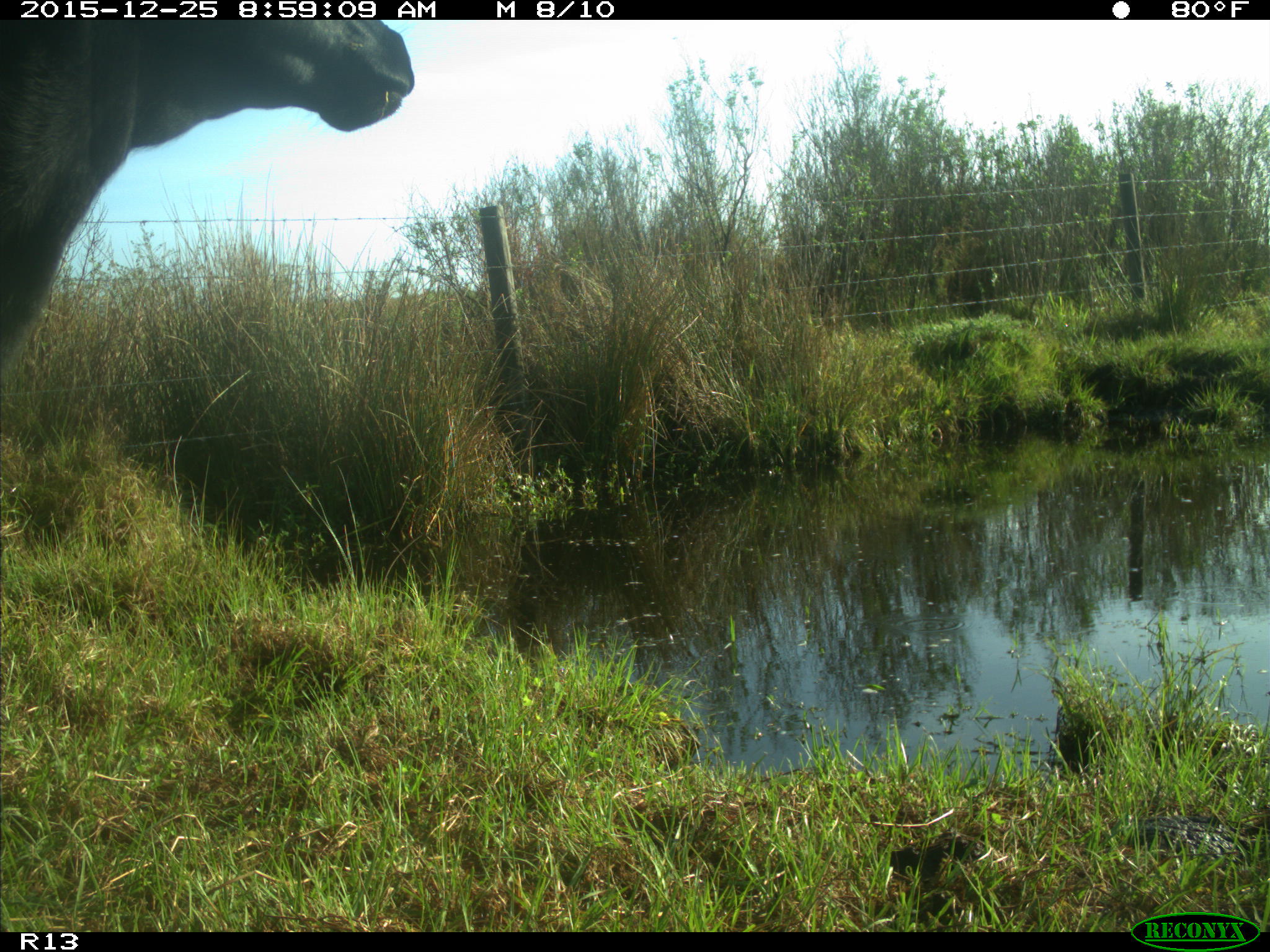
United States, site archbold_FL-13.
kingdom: Animalia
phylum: Chordata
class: Mammalia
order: Artiodactyla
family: Bovidae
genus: Bos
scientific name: Bos taurus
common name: domestic cow